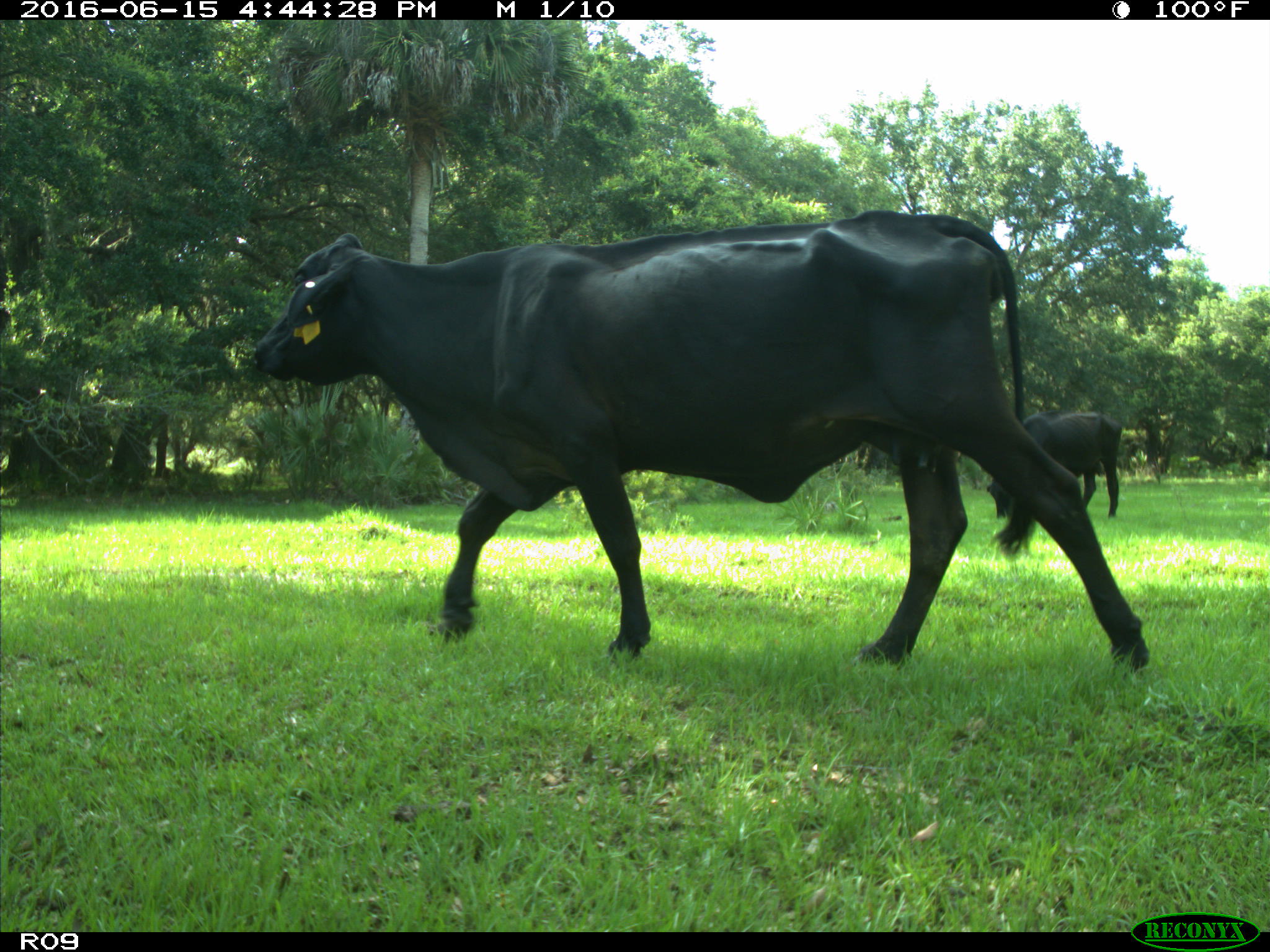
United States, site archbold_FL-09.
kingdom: Animalia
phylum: Chordata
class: Mammalia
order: Artiodactyla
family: Bovidae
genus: Bos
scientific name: Bos taurus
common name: domestic cow